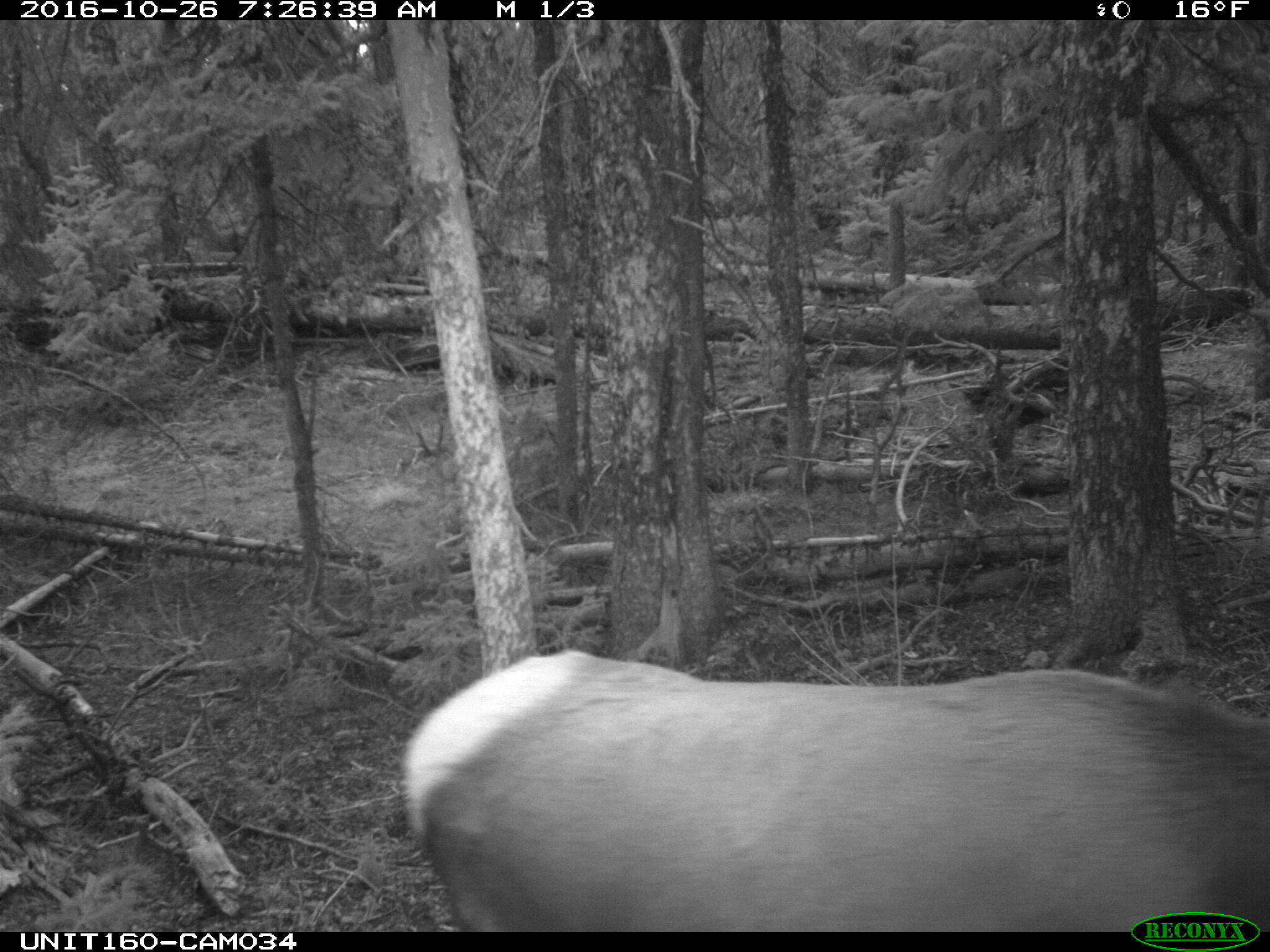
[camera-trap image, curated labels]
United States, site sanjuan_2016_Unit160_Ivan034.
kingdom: Animalia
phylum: Chordata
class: Mammalia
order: Artiodactyla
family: Cervidae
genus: Cervus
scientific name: Cervus elaphus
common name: red deer